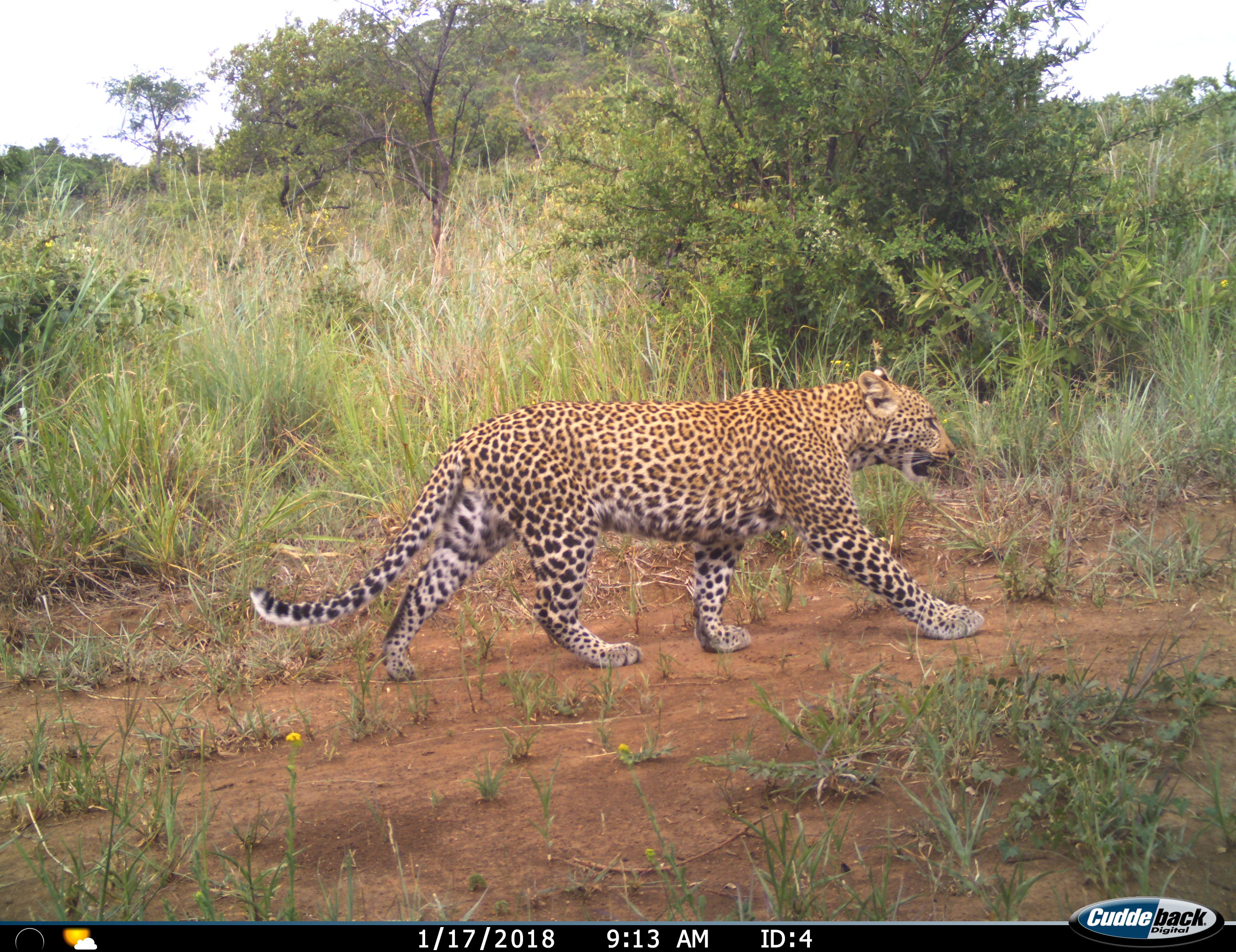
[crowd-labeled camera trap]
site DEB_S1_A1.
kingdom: Animalia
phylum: Chordata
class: Mammalia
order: Carnivora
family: Felidae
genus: Panthera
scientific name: Panthera pardus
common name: leopard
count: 1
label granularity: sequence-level